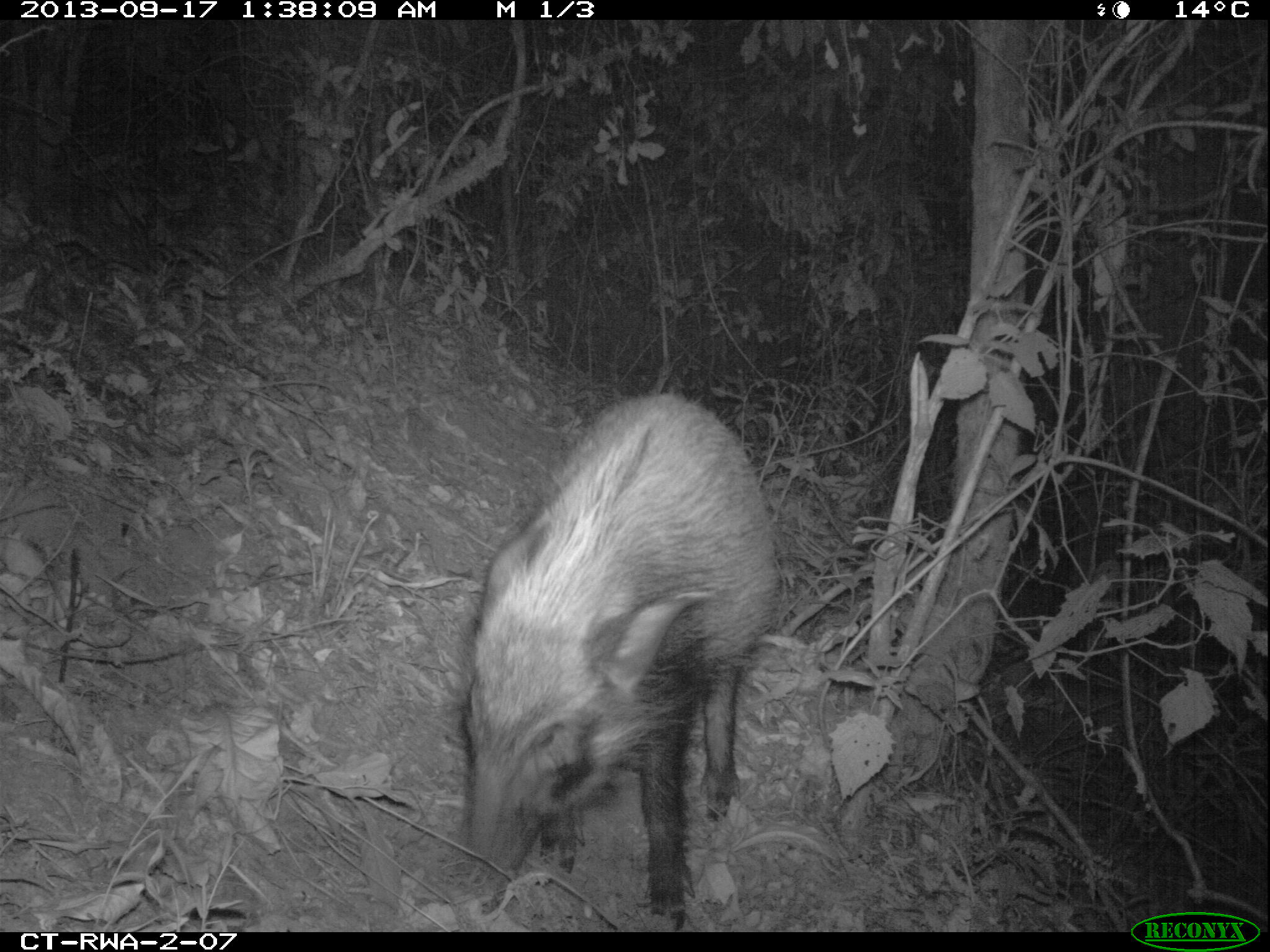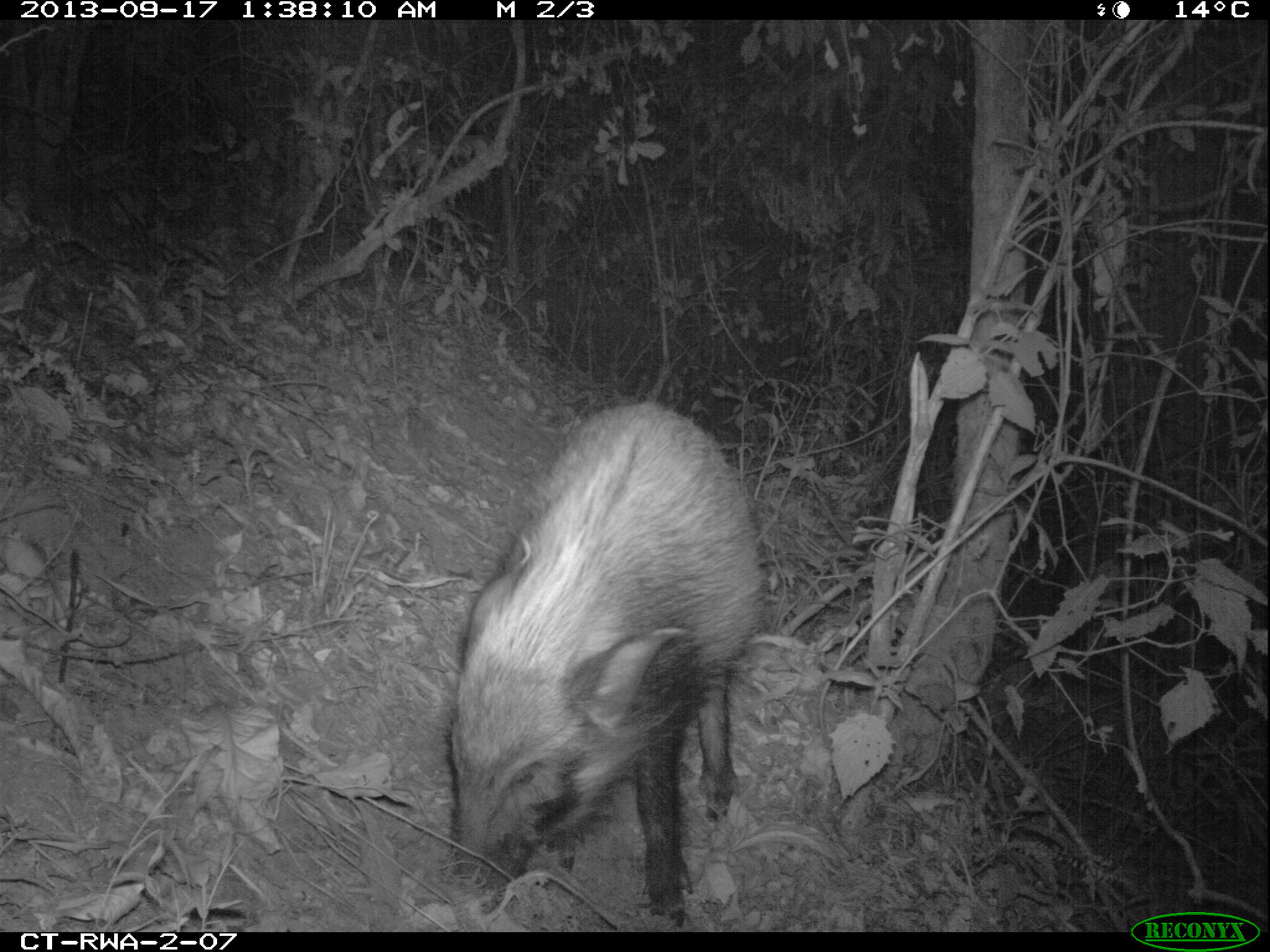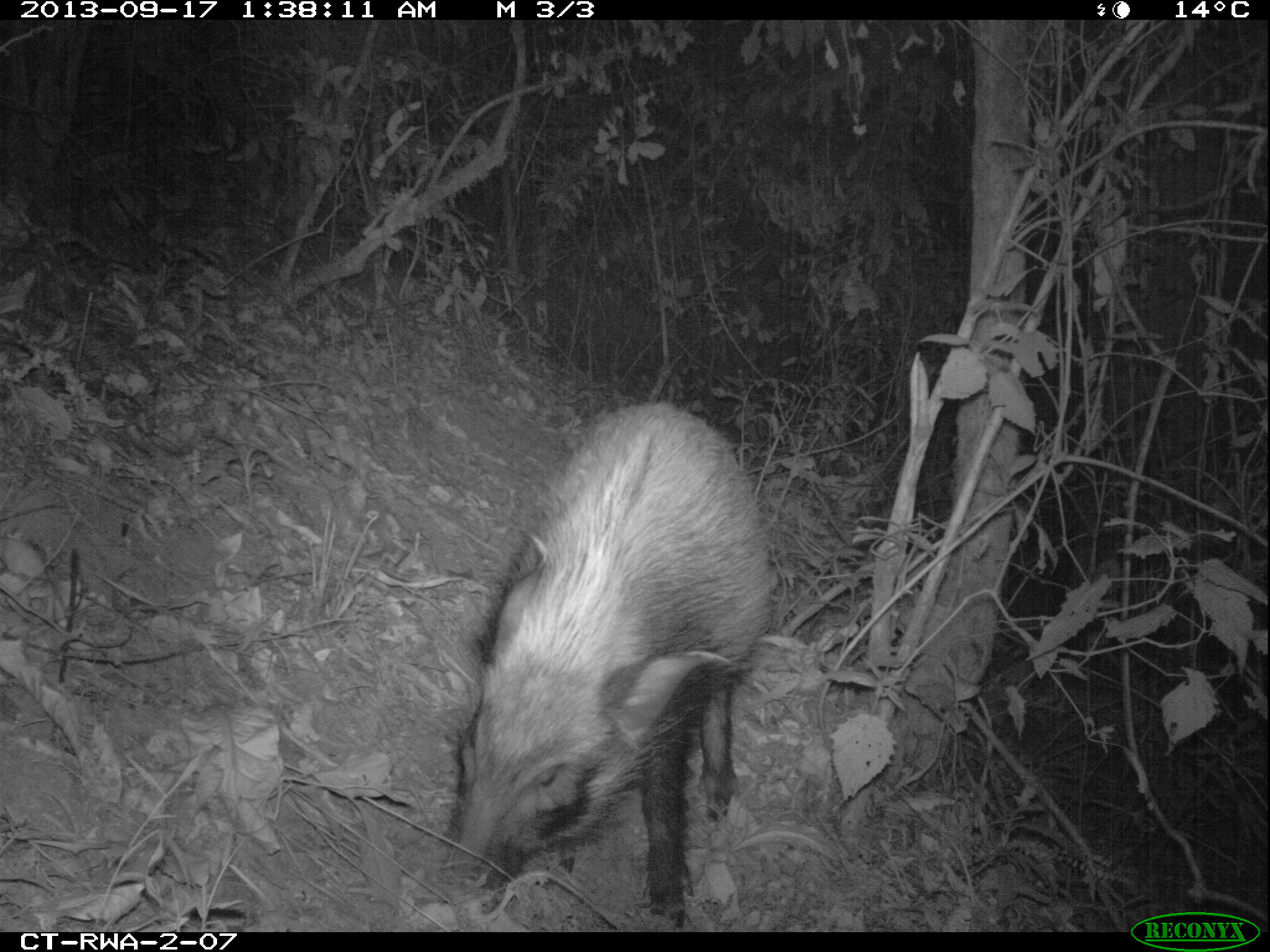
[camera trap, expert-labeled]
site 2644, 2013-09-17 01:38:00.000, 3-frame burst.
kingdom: Animalia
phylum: Chordata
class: Mammalia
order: Rodentia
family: Hystricidae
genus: Atherurus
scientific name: Atherurus africanus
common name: african brush-tailed porcupine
Atherurus africanus (african brush-tailed porcupine), count 2.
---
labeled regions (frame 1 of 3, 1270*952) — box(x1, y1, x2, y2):
atherurus africanus: box(454, 388, 776, 930)